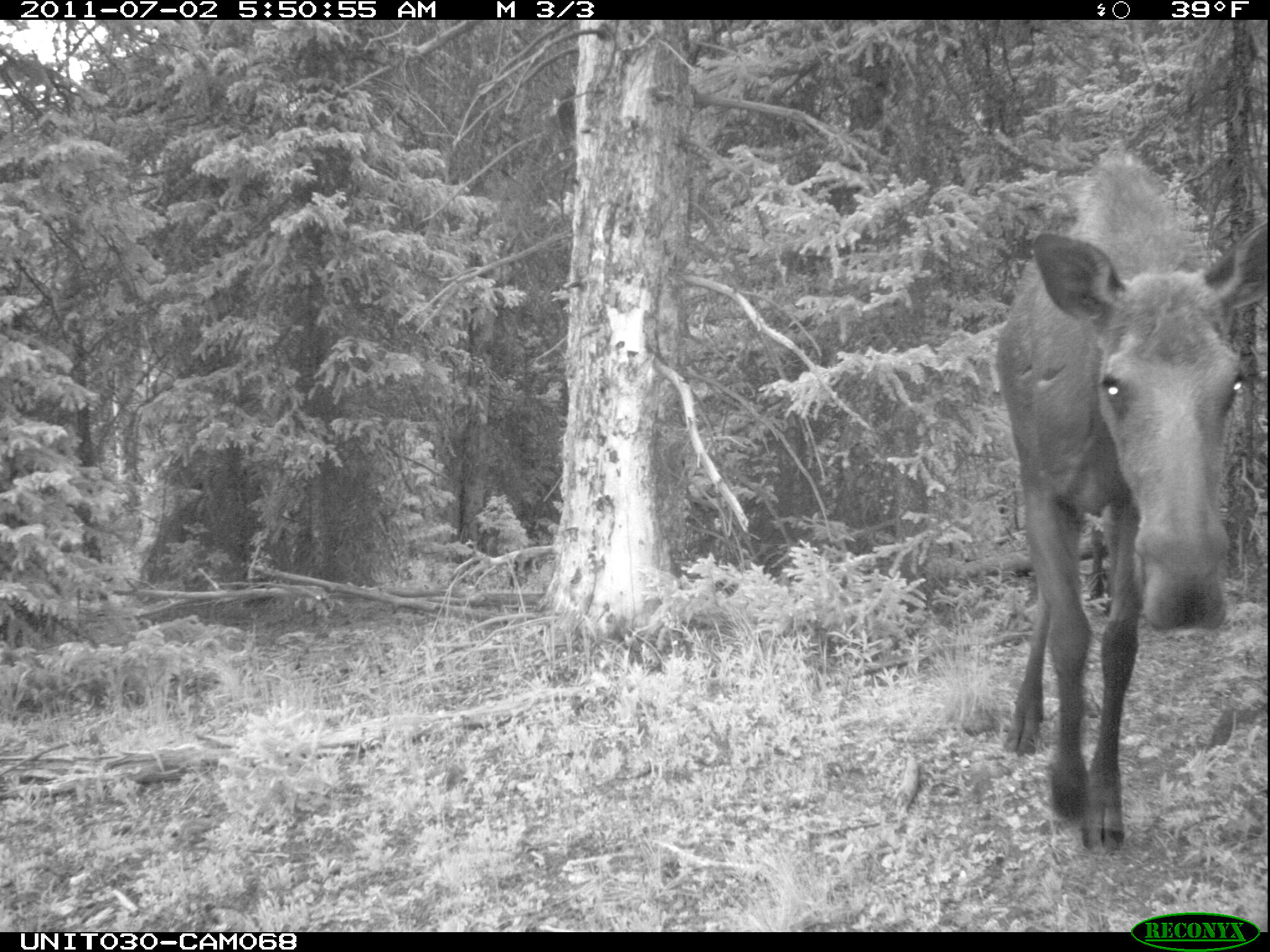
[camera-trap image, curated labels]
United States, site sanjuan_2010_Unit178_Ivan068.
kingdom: Animalia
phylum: Chordata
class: Mammalia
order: Artiodactyla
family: Cervidae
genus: Alces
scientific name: Alces alces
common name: moose